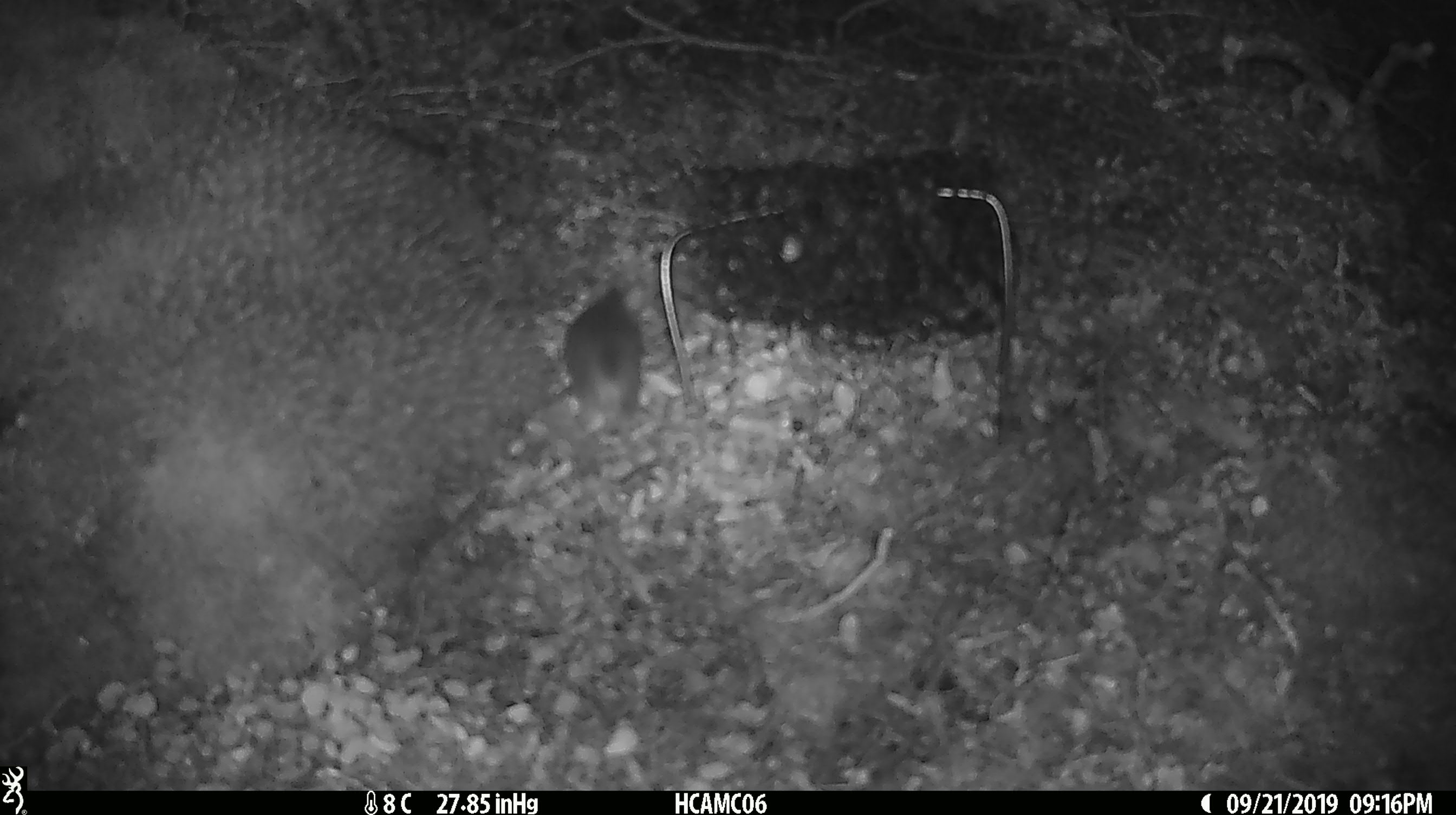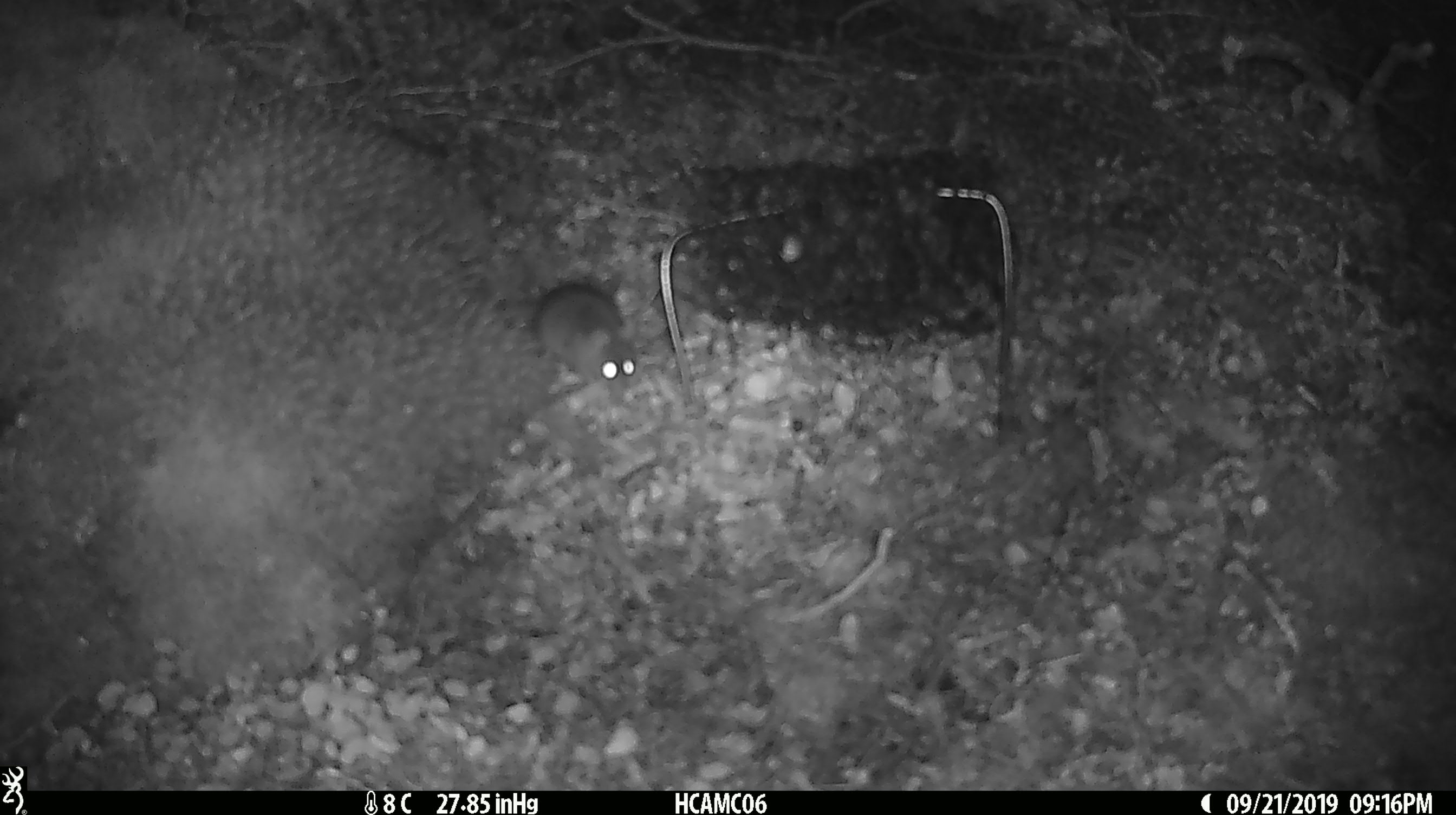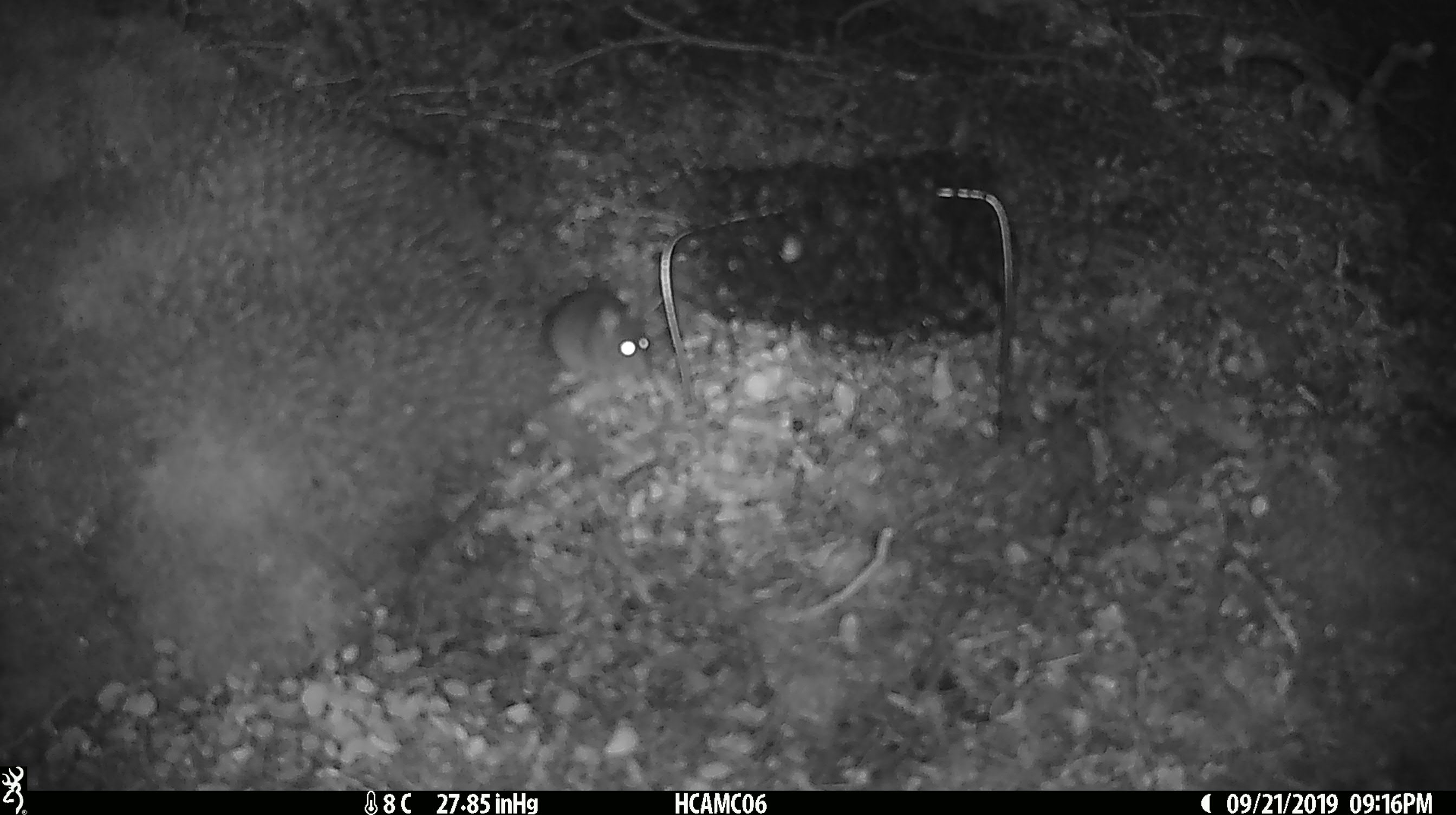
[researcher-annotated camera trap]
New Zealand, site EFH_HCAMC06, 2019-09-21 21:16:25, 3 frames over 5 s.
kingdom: Animalia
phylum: Chordata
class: Mammalia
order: Rodentia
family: Muridae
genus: Mus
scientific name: Mus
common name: mouse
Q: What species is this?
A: Mouse (Mus).